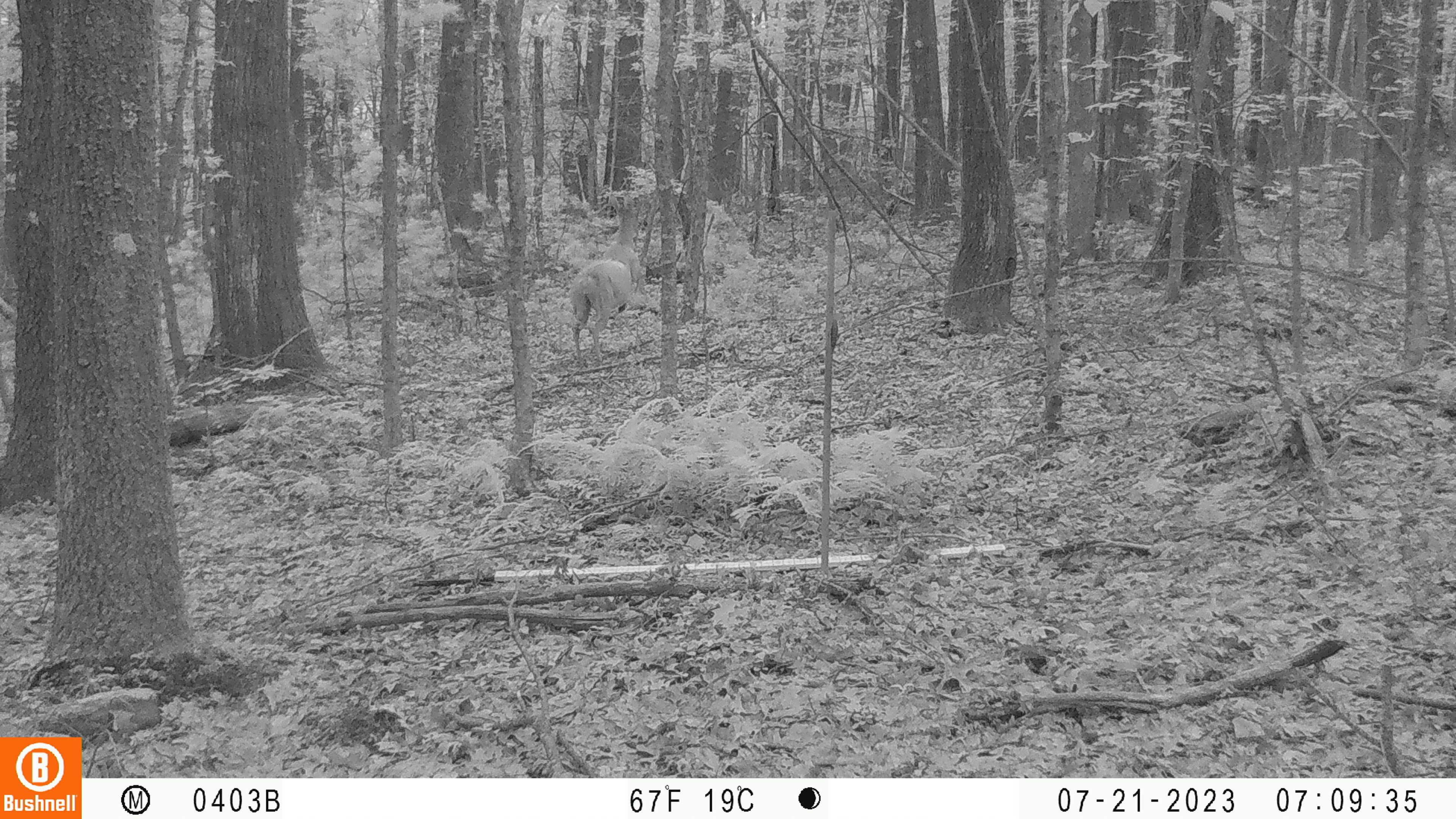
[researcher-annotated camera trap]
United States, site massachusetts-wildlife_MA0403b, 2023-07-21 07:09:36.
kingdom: Animalia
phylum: Chordata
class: Mammalia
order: Artiodactyla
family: Cervidae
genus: Odocoileus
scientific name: Odocoileus virginianus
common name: white-tailed deer